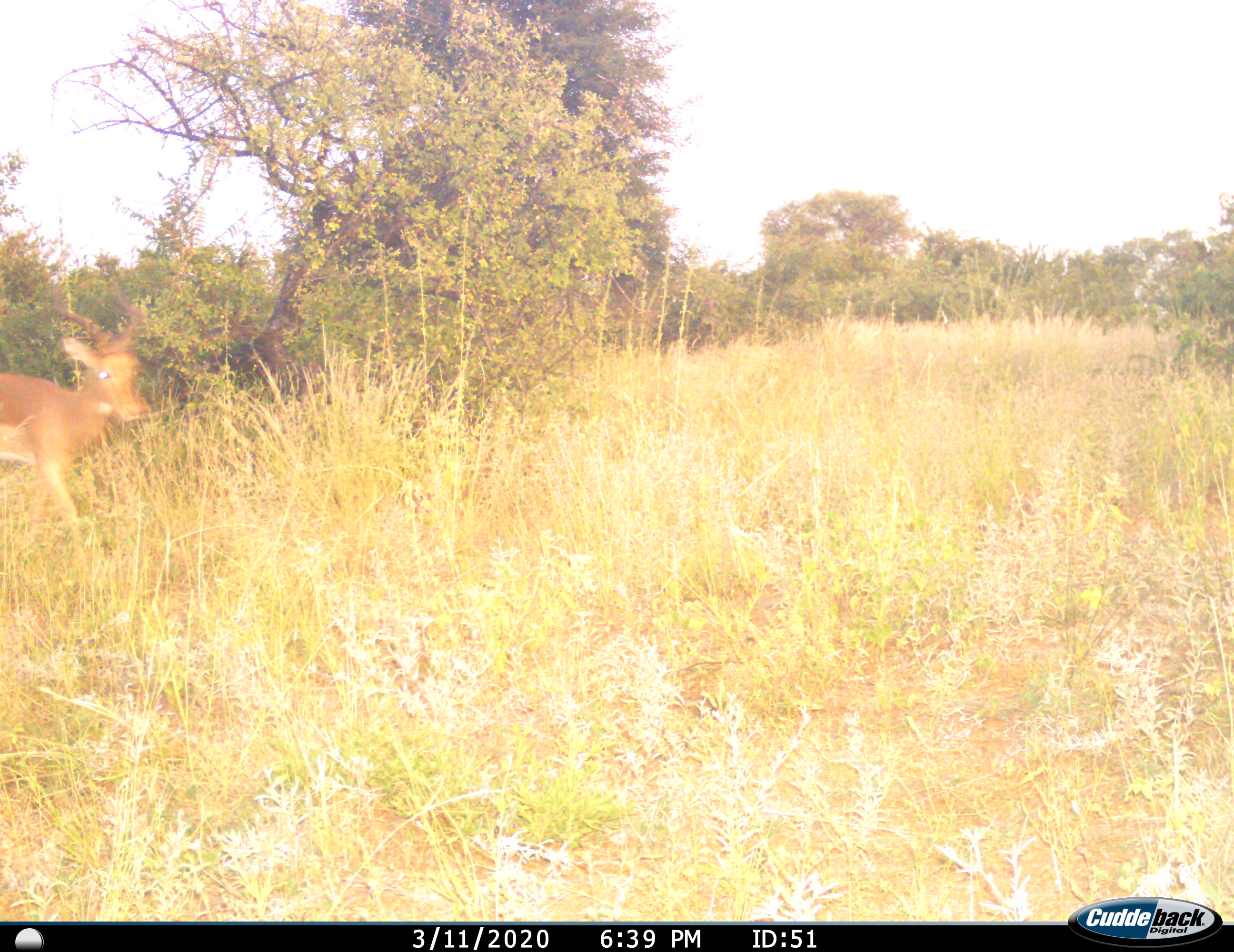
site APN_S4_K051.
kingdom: Animalia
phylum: Chordata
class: Mammalia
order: Artiodactyla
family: Bovidae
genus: Aepyceros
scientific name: Aepyceros melampus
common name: impala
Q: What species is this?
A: Impala (Aepyceros melampus).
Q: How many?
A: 1.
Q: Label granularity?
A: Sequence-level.